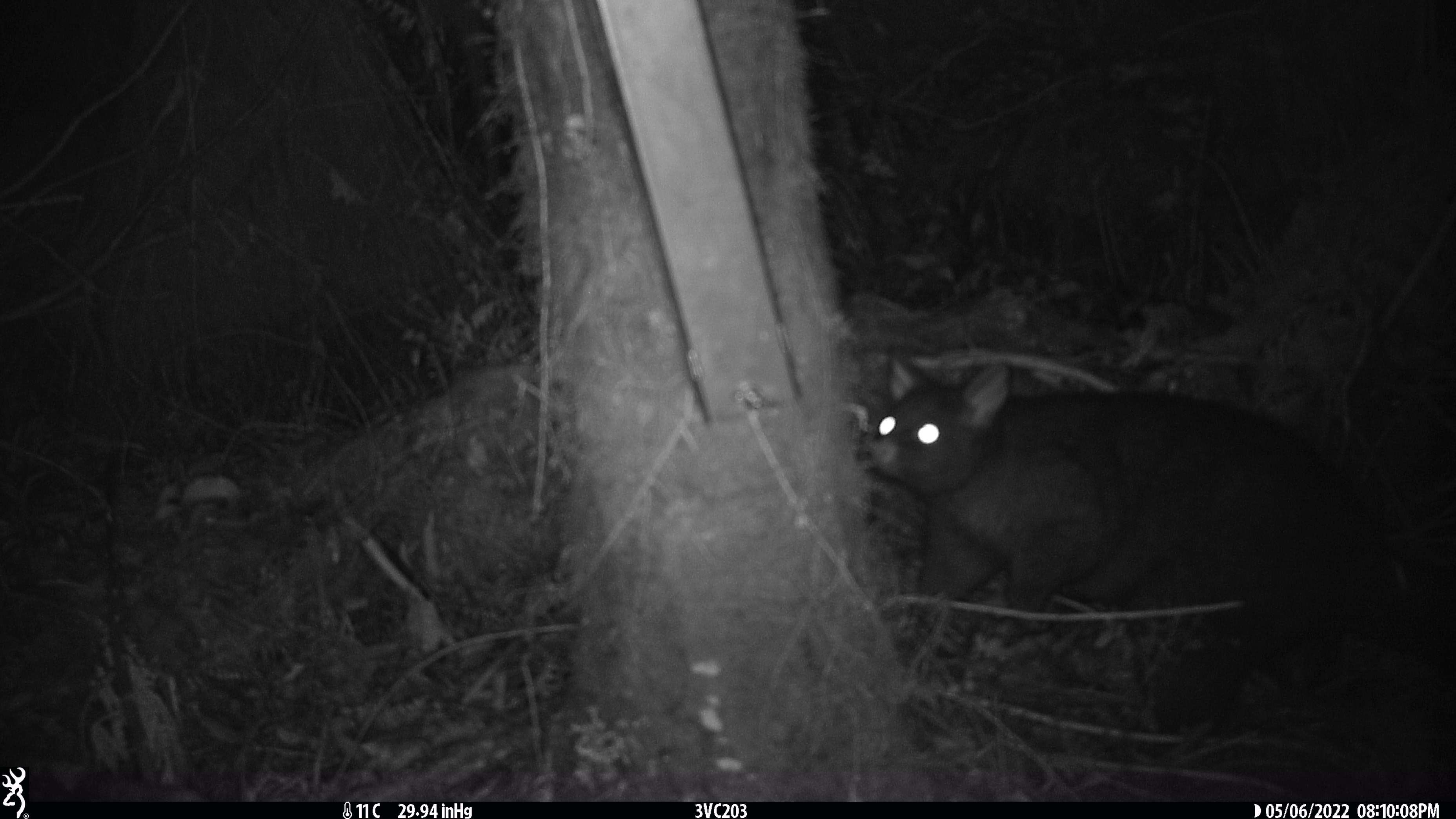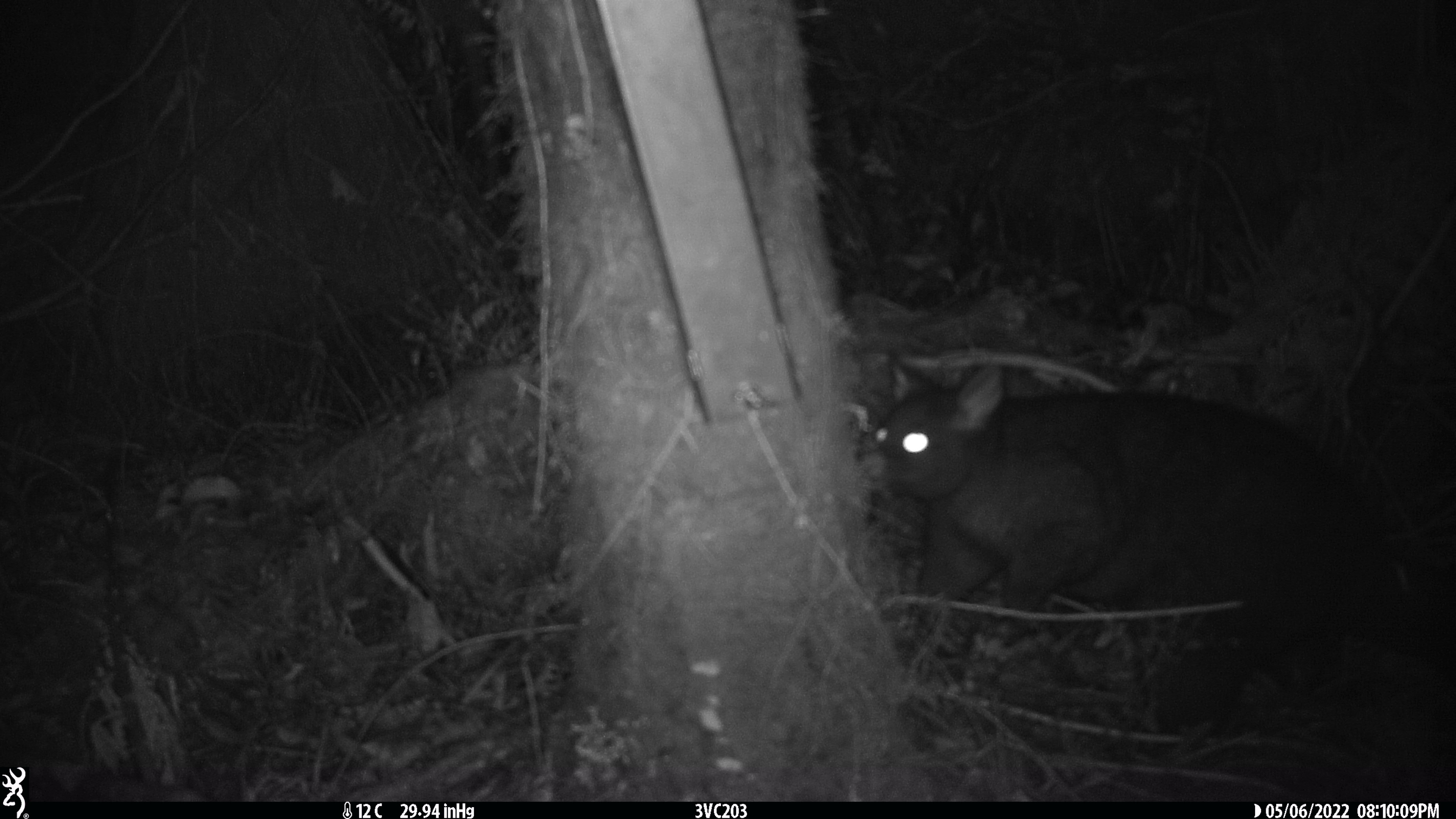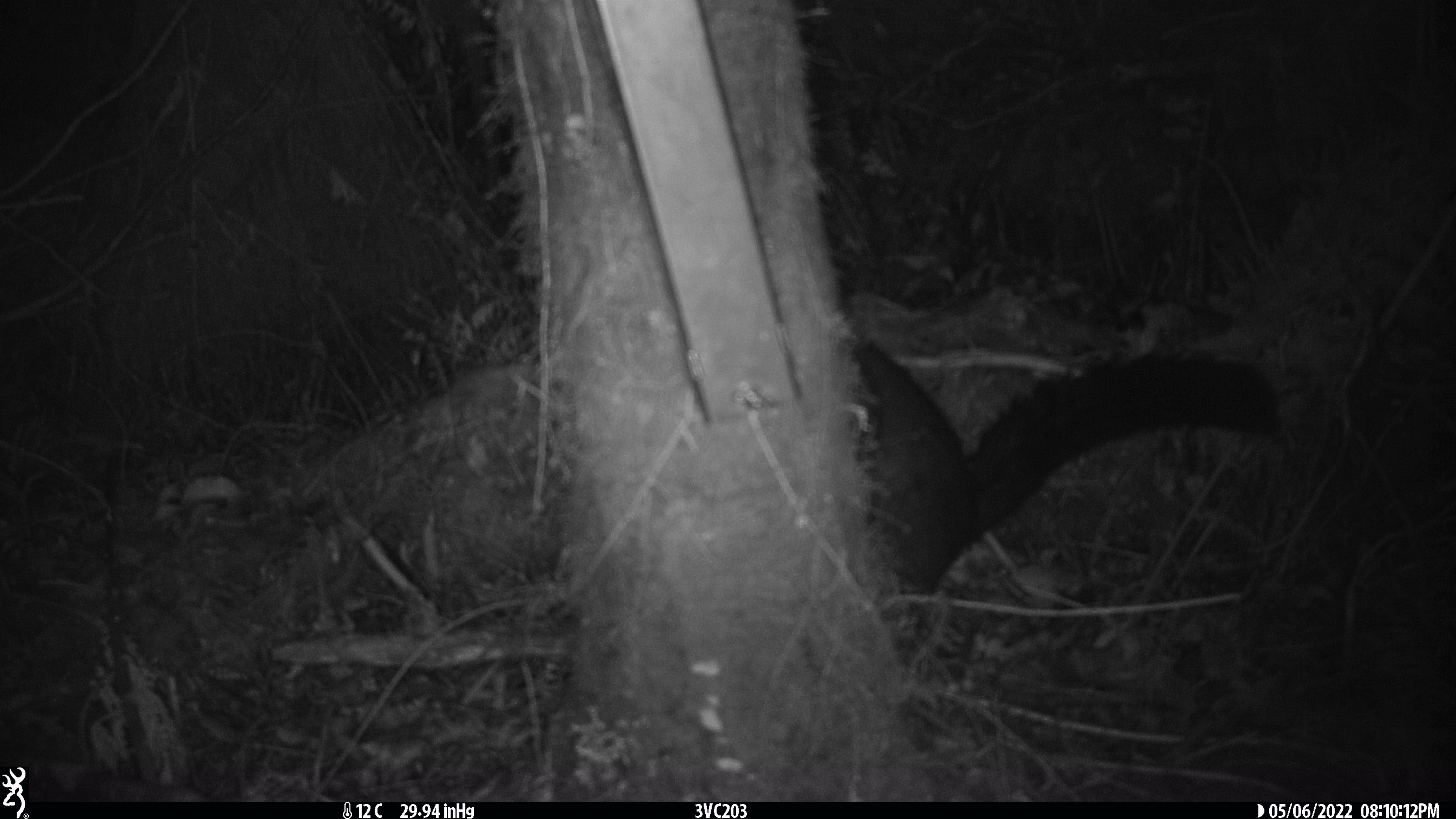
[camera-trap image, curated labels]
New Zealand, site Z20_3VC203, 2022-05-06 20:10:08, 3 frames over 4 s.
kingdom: Animalia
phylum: Chordata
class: Mammalia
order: Diprotodontia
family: Phalangeridae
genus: Trichosurus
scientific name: Trichosurus vulpecula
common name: common brushtail possum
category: possum